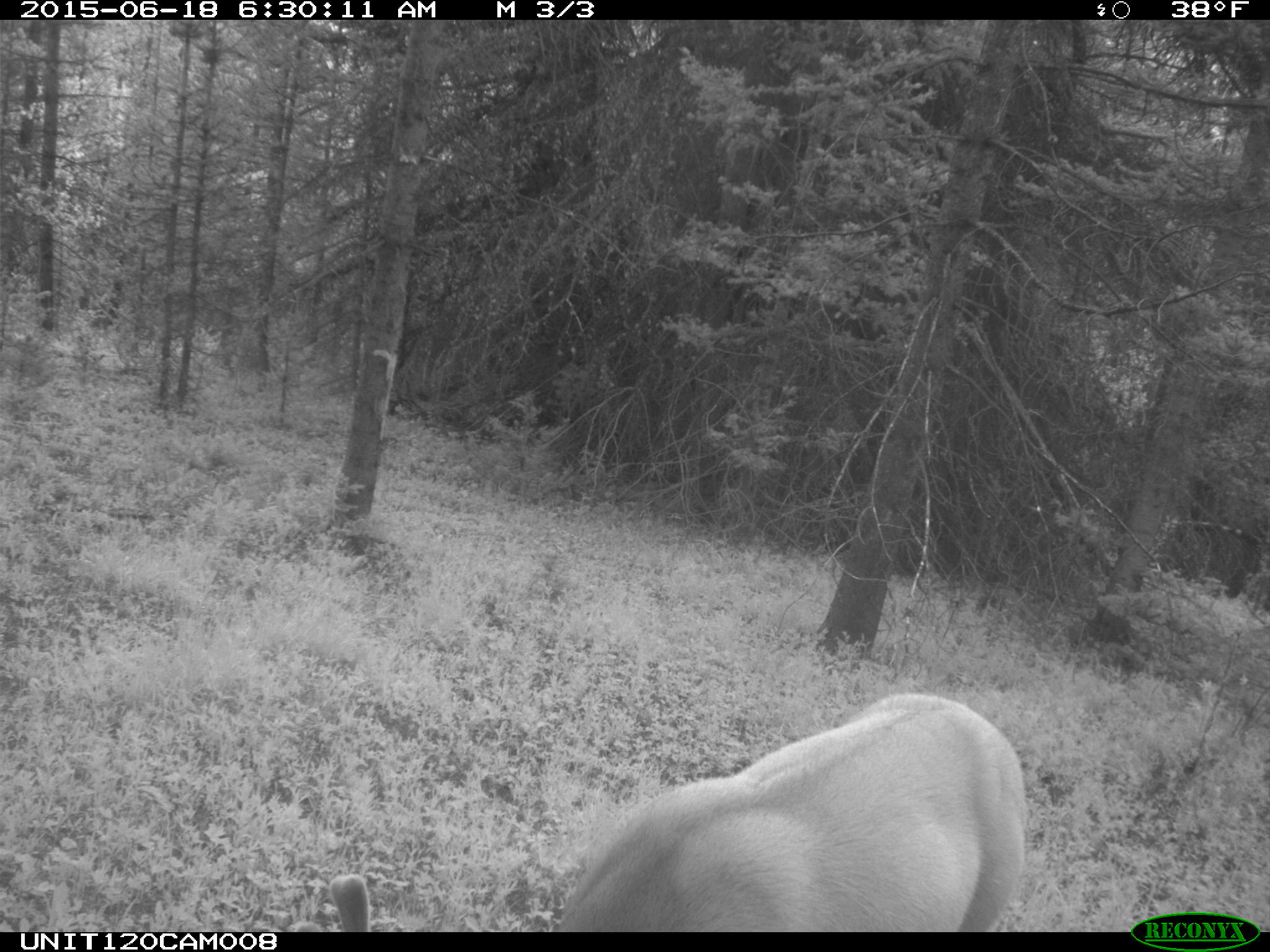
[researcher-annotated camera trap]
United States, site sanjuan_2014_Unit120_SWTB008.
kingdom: Animalia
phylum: Chordata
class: Mammalia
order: Artiodactyla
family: Cervidae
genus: Odocoileus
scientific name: Odocoileus hemionus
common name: mule deer